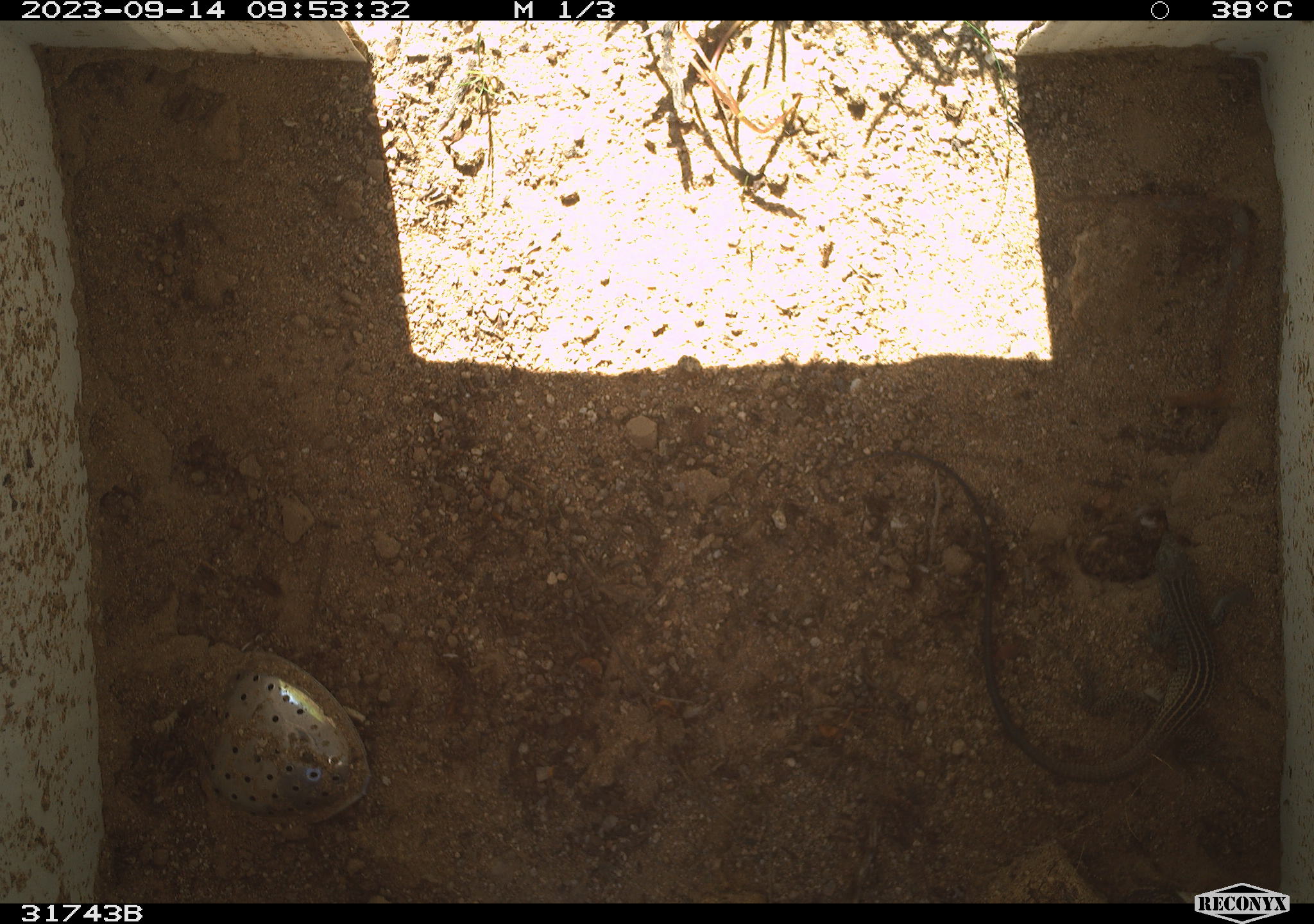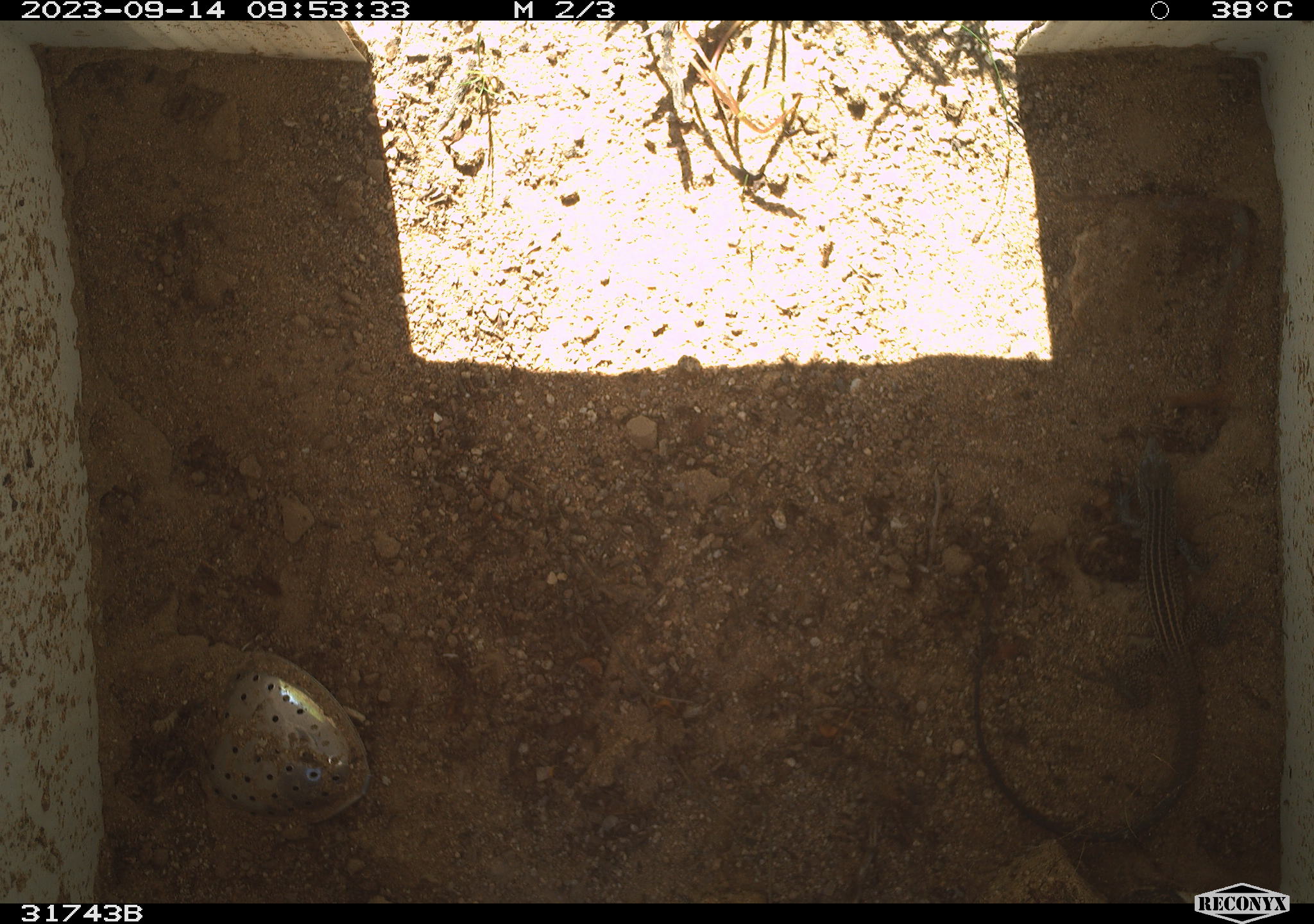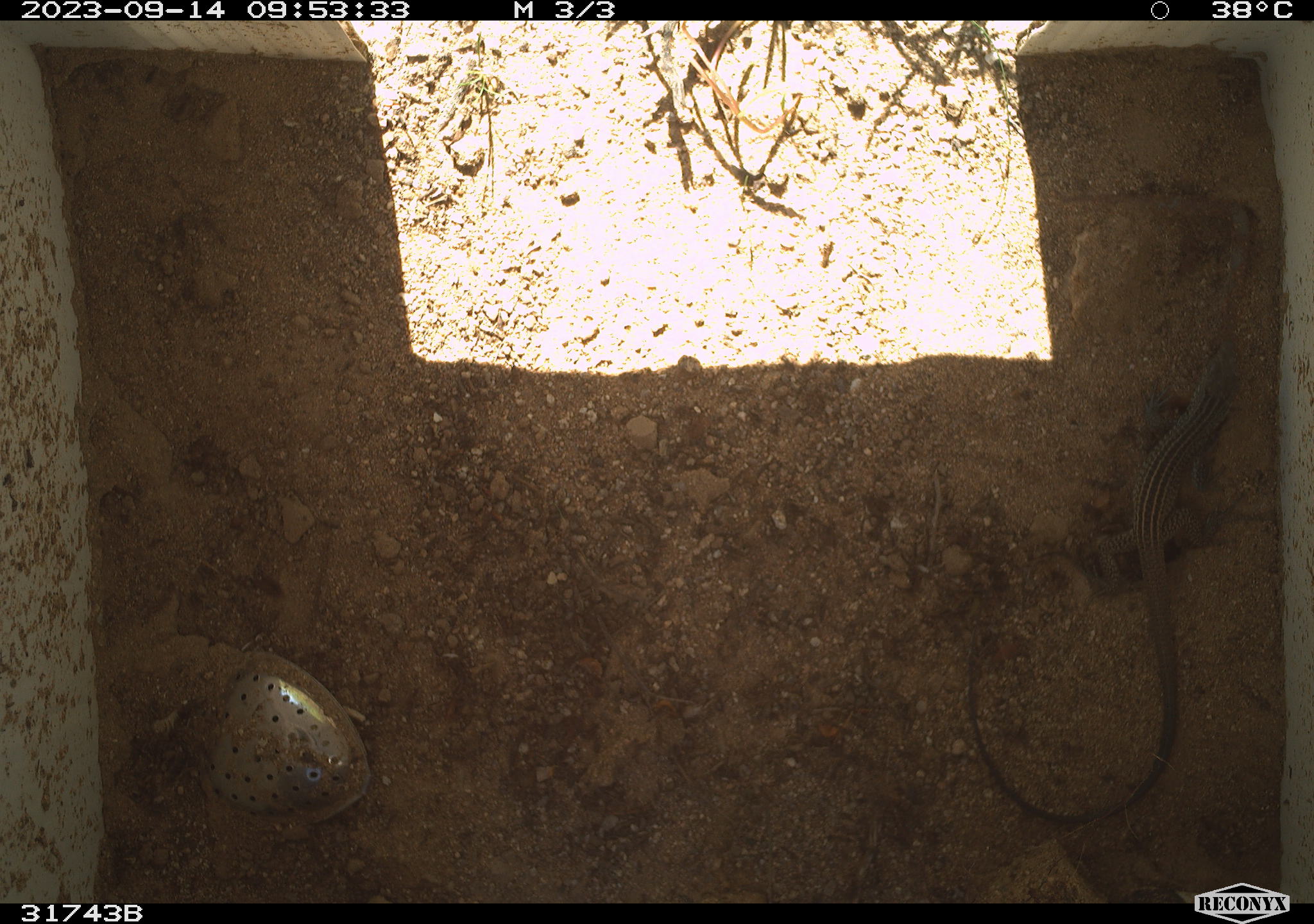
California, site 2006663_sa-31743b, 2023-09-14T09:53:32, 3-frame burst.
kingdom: Animalia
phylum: Chordata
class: Reptilia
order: Squamata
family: Teiidae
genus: Aspidoscelis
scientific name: Aspidoscelis tigris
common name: western whiptail